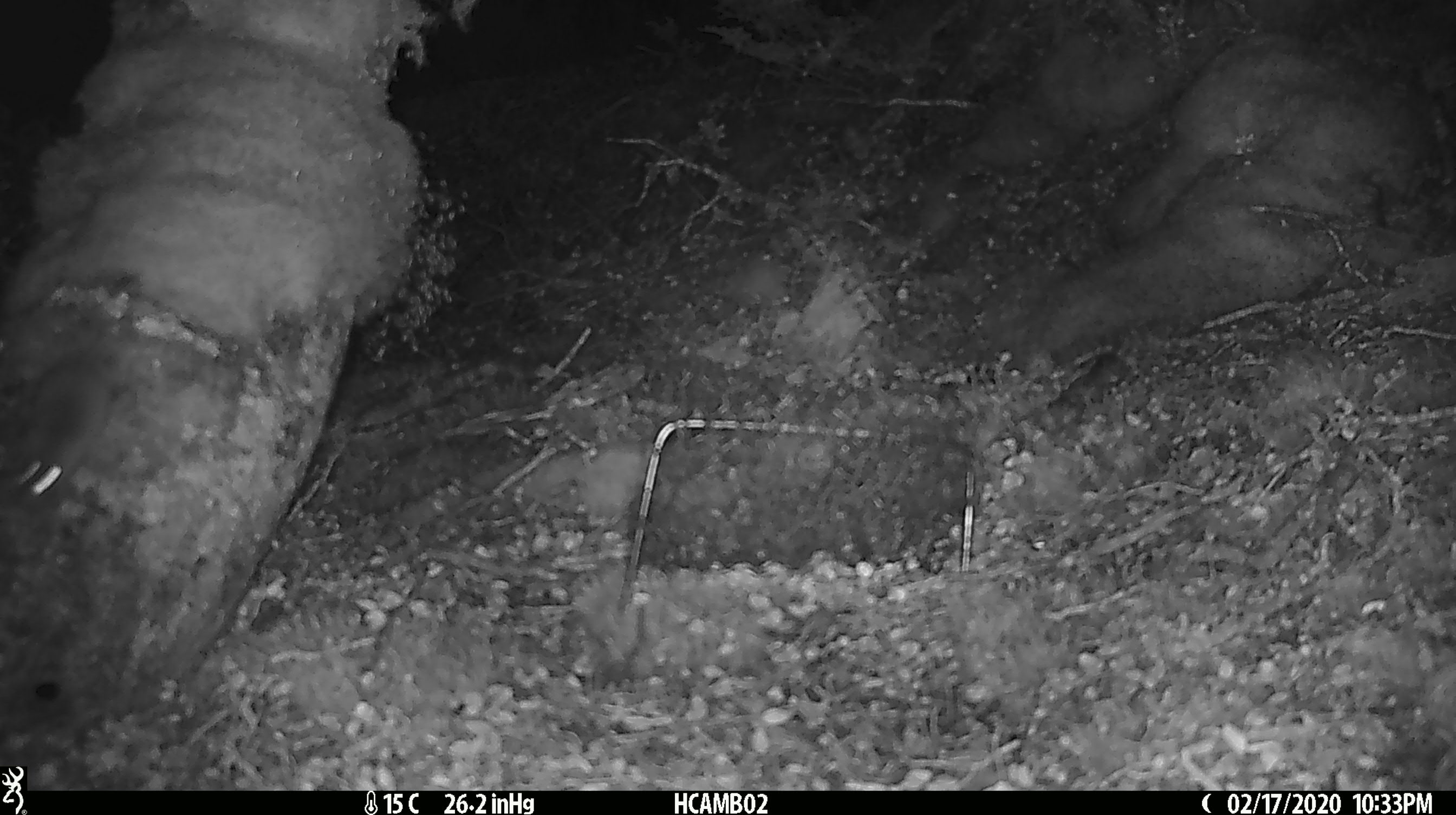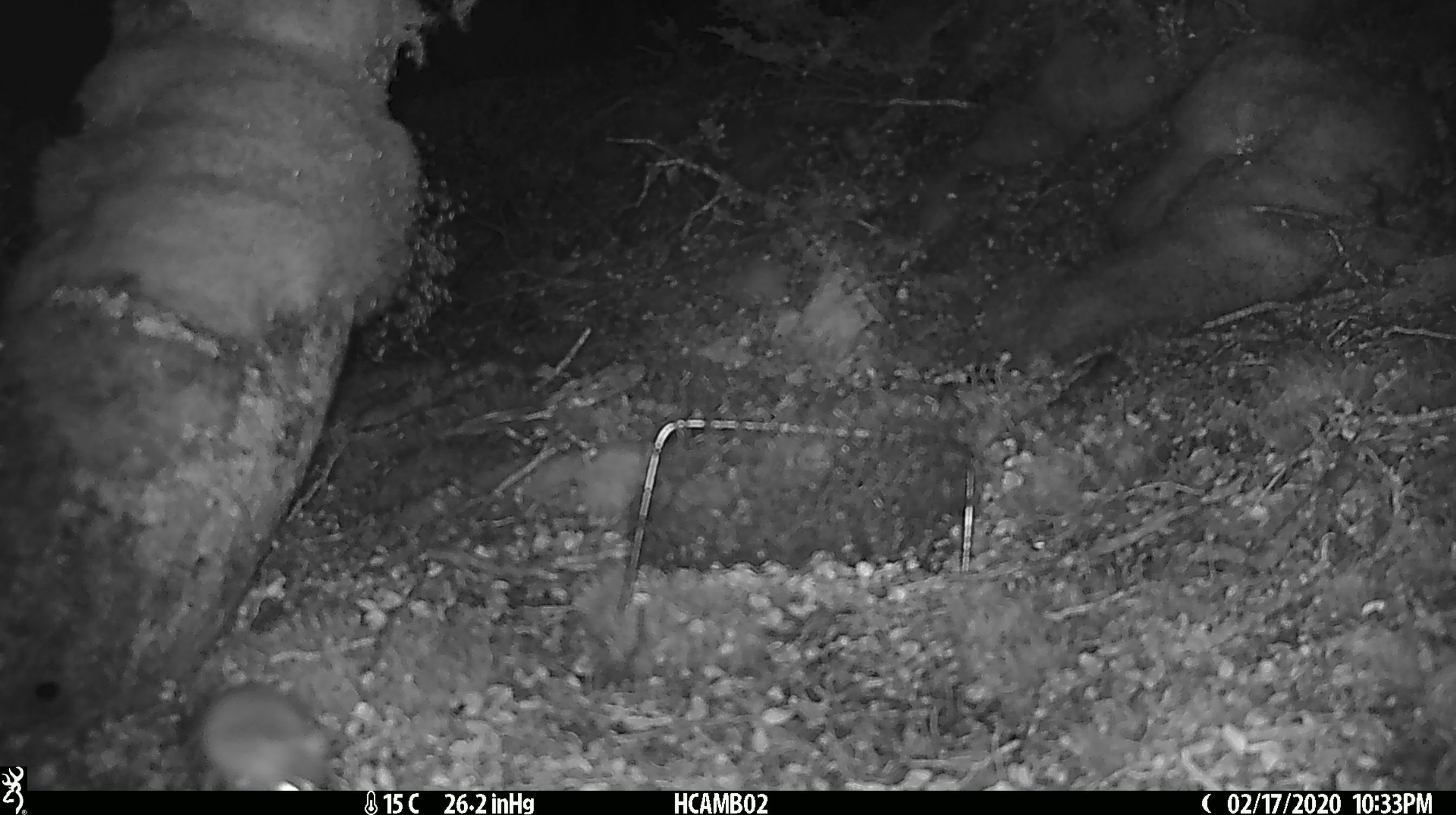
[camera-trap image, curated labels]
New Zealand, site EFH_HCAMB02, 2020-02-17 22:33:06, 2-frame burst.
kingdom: Animalia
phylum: Chordata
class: Mammalia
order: Rodentia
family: Muridae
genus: Mus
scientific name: Mus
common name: mouse